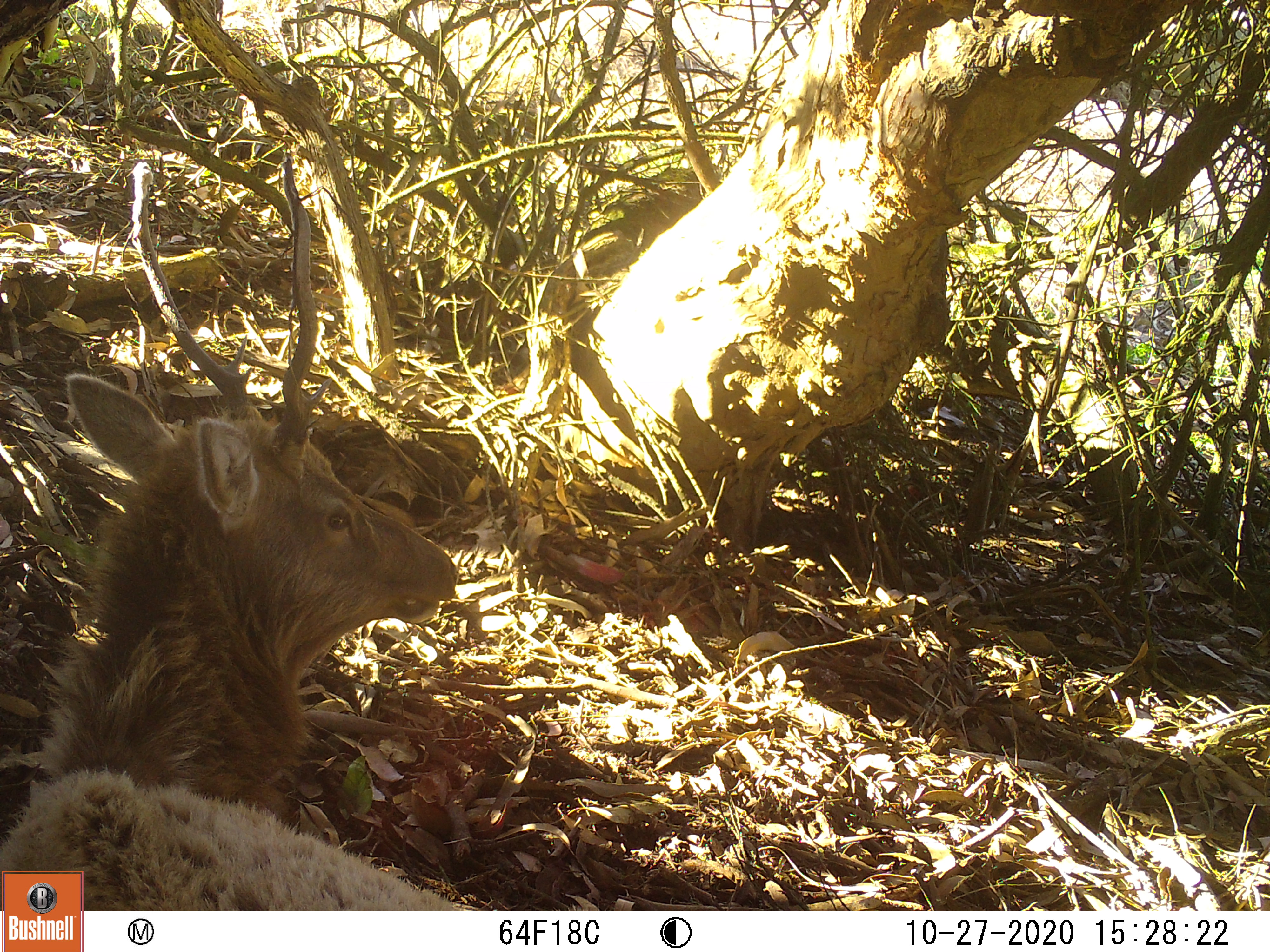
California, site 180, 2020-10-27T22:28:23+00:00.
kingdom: Animalia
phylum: Chordata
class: Mammalia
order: Artiodactyla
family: Cervidae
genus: Cervus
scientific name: Cervus canadensis nannodes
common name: tule elk